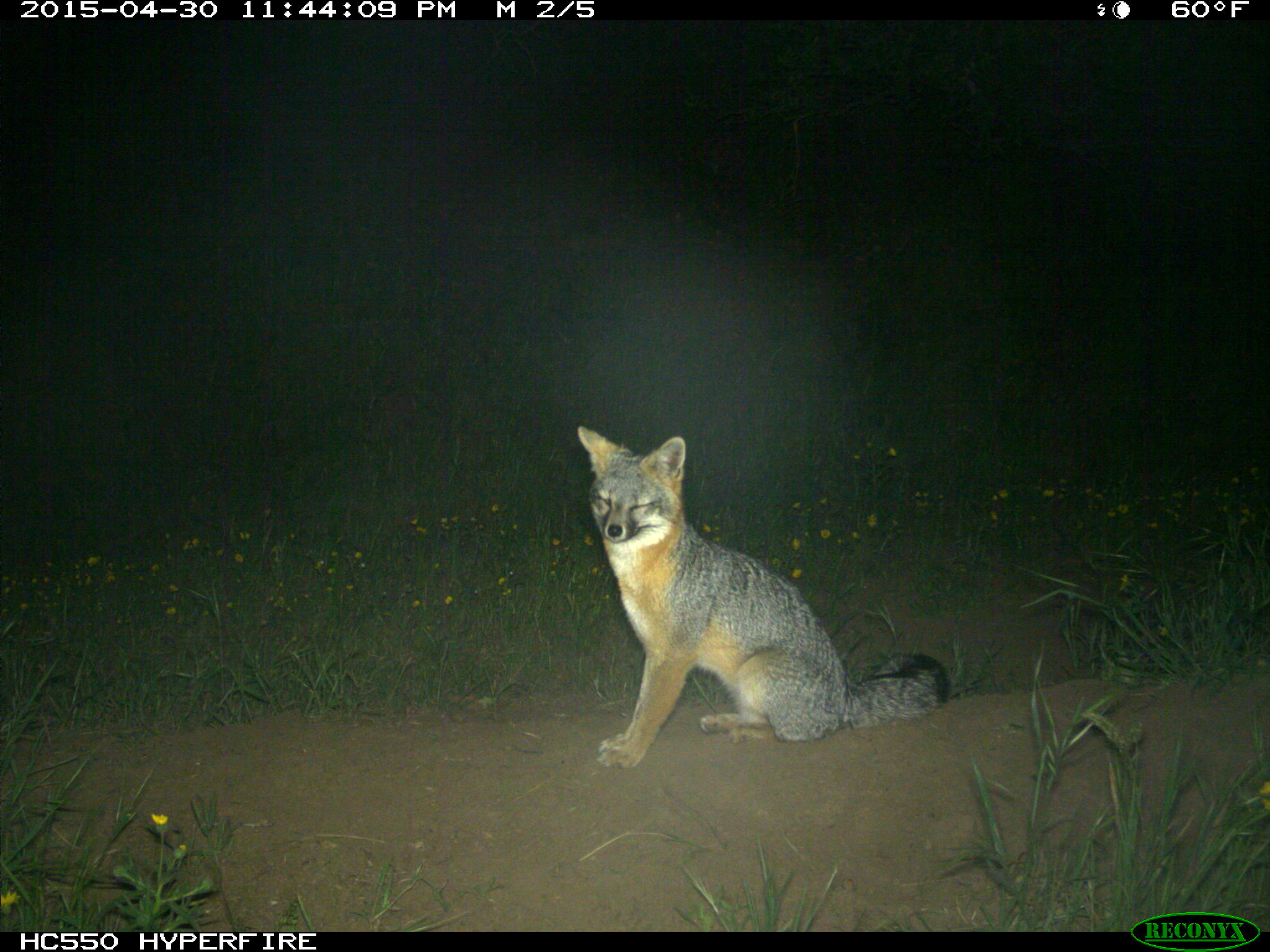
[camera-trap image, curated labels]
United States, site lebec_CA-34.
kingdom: Animalia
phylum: Chordata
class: Mammalia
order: Carnivora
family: Canidae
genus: Urocyon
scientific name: Urocyon cinereoargenteus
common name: gray fox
Urocyon cinereoargenteus (gray fox).